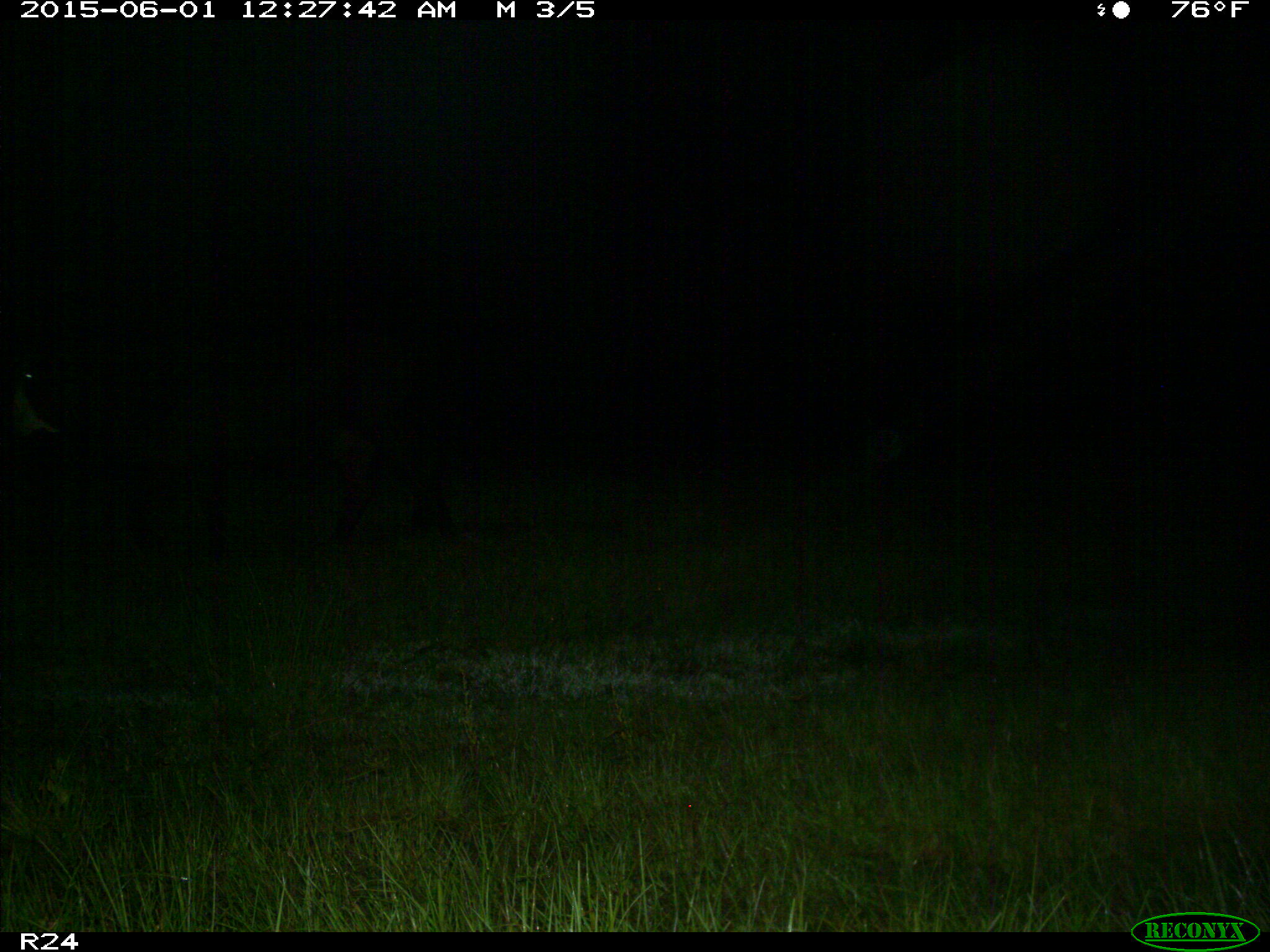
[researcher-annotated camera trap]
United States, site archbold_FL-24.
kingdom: Animalia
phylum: Chordata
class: Mammalia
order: Artiodactyla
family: Bovidae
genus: Bos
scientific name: Bos taurus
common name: domestic cow